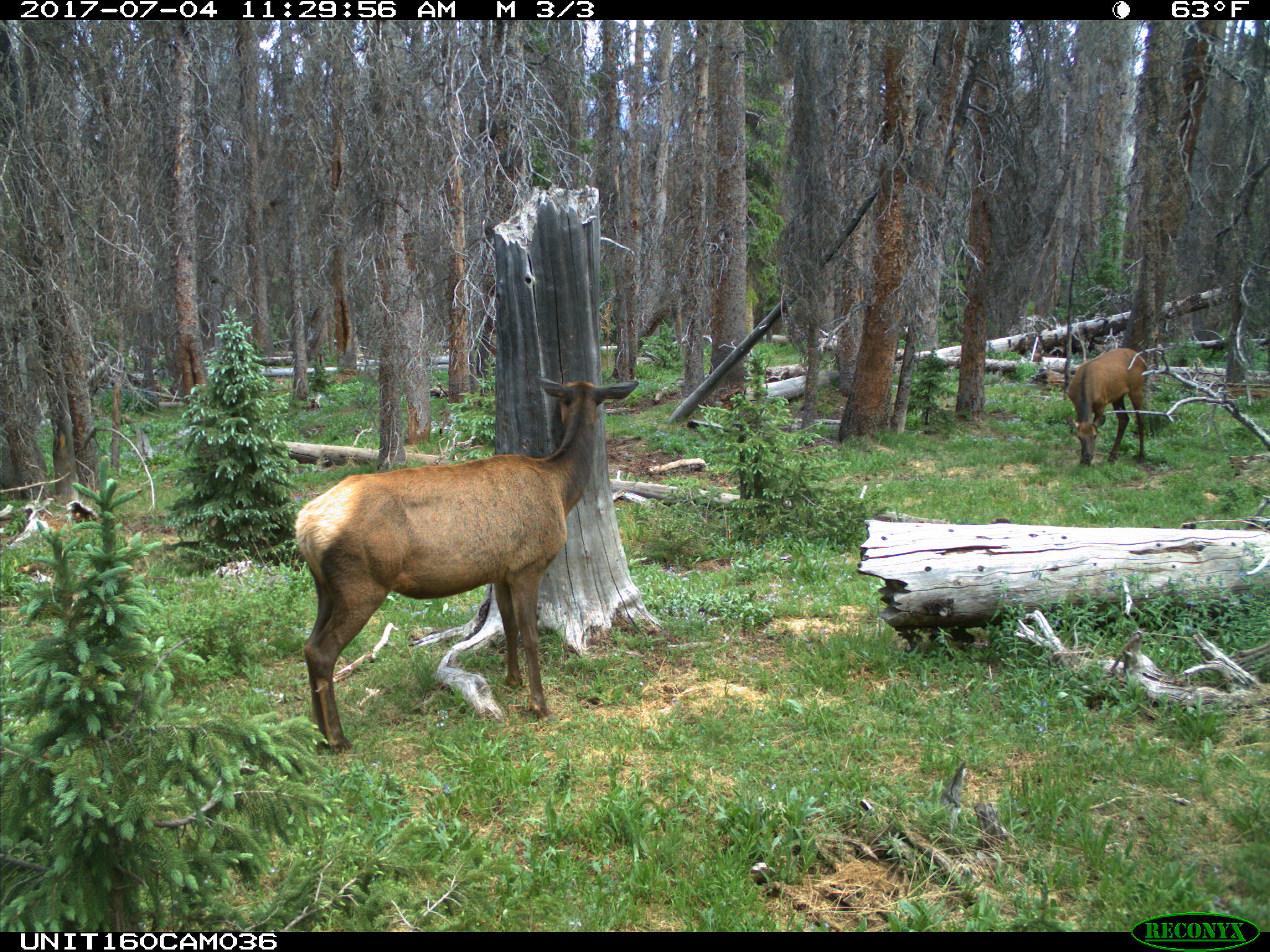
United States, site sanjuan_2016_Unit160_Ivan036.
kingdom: Animalia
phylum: Chordata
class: Mammalia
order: Artiodactyla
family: Cervidae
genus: Cervus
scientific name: Cervus elaphus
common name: red deer